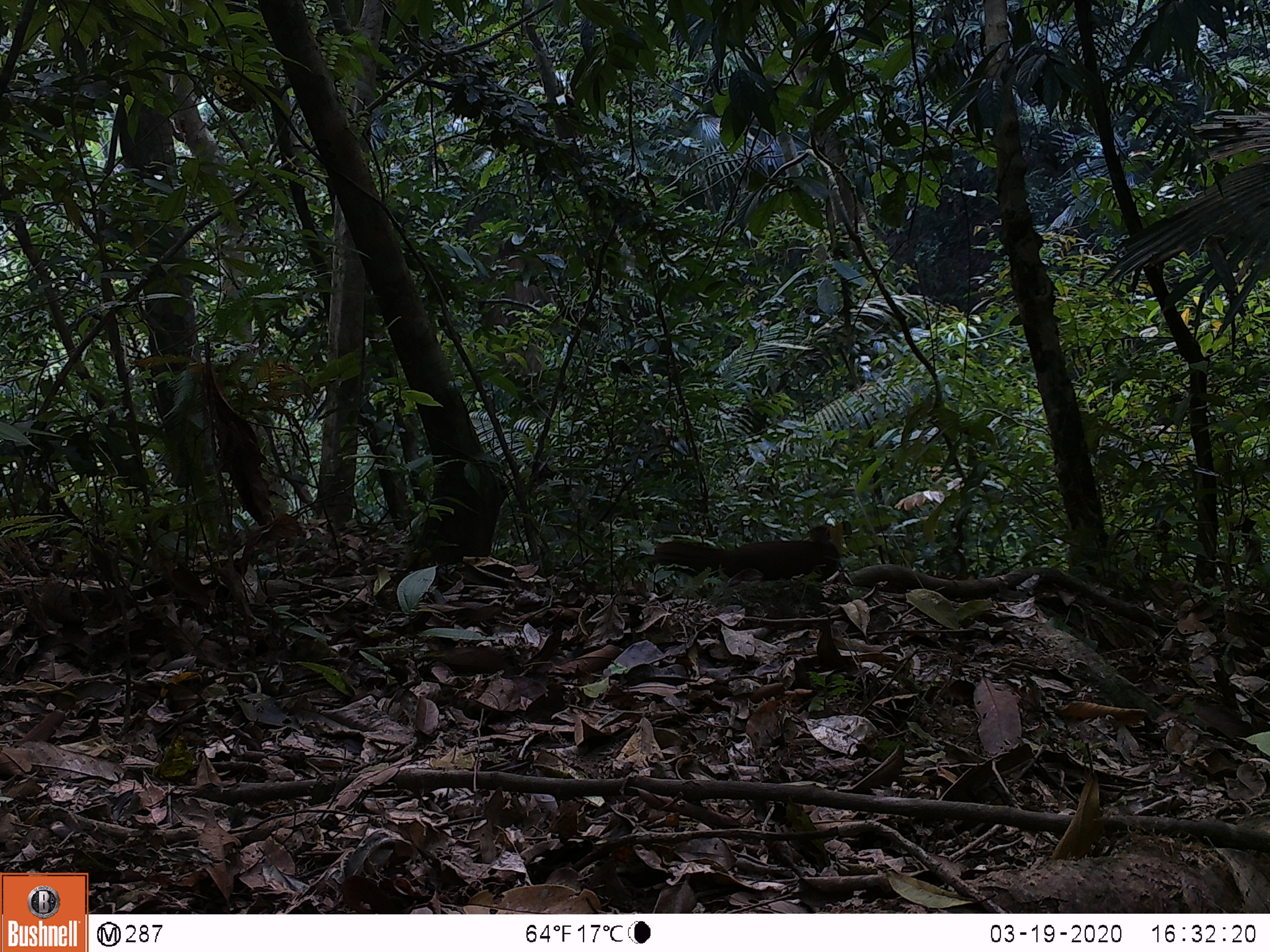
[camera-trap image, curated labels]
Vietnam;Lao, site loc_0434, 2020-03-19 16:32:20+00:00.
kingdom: Animalia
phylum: Chordata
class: Aves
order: Galliformes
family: Phasianidae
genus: Lophura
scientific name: Lophura nycthemera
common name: silver pheasant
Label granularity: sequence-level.